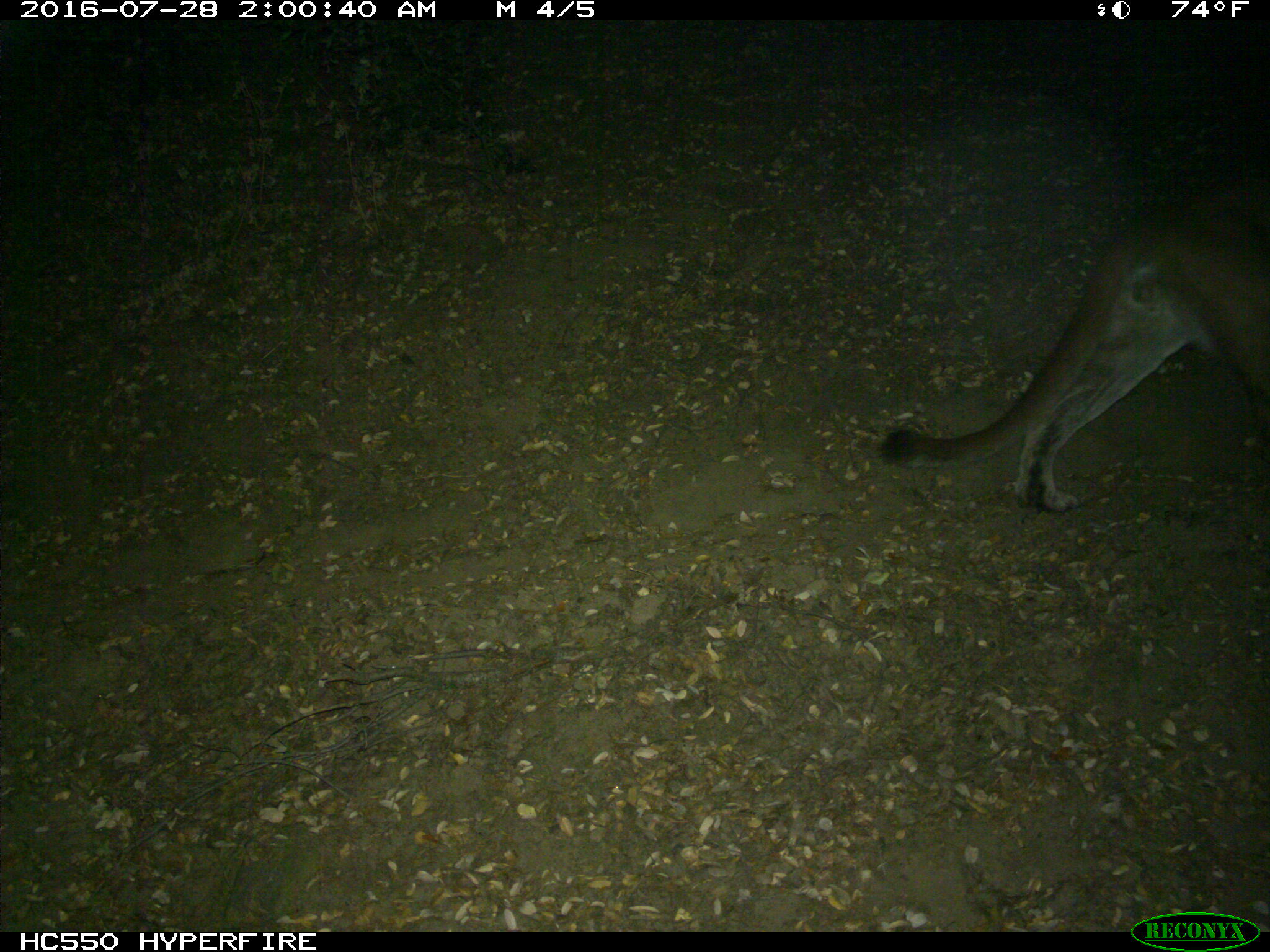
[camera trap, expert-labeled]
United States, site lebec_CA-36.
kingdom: Animalia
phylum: Chordata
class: Mammalia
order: Carnivora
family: Felidae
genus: Puma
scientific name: Puma concolor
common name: mountain lion